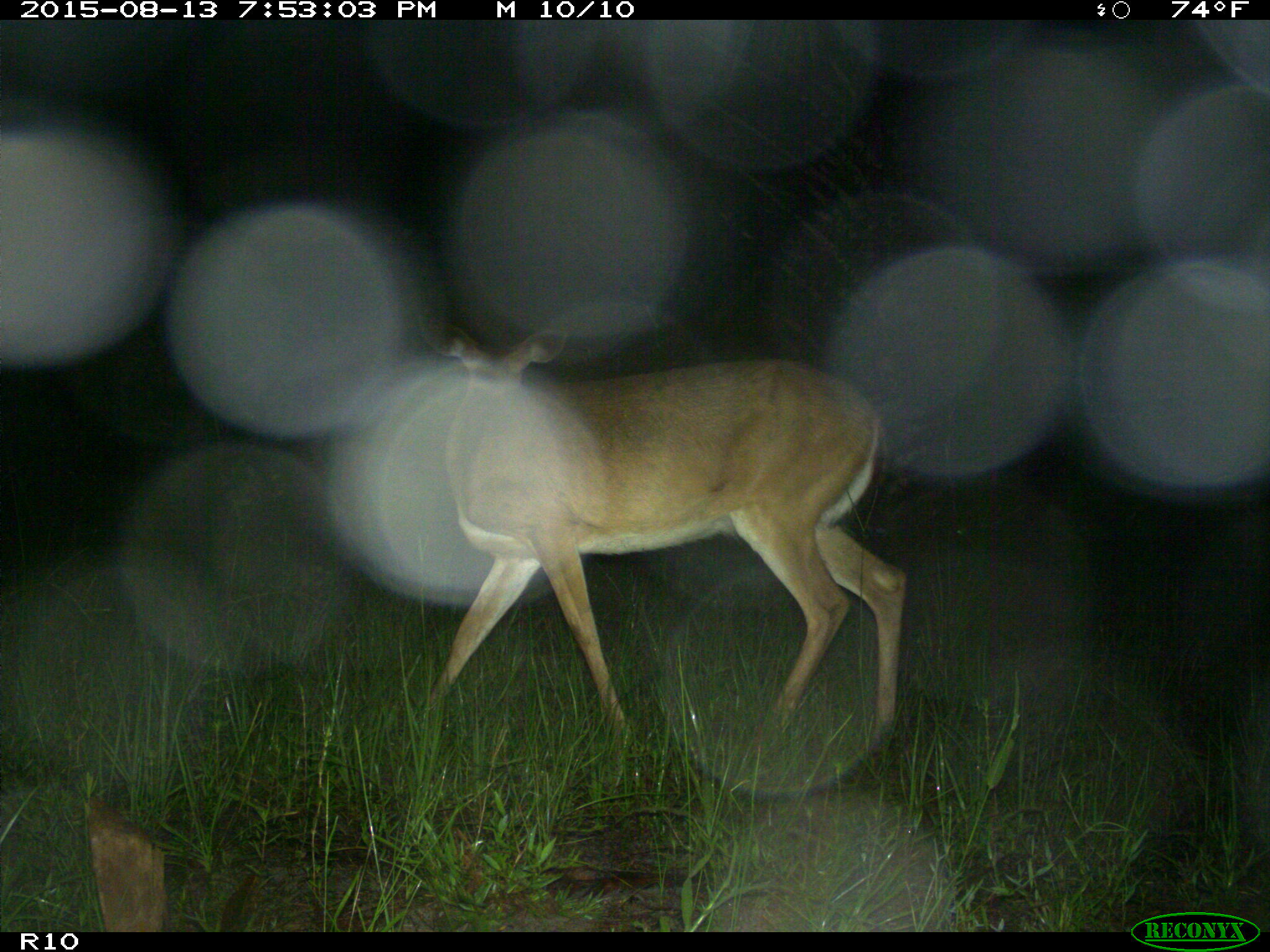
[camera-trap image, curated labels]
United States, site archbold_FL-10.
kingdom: Animalia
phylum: Chordata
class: Mammalia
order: Artiodactyla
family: Cervidae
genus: Odocoileus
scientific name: Odocoileus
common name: deer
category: unidentified deer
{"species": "unidentified deer (deer) (Odocoileus)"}